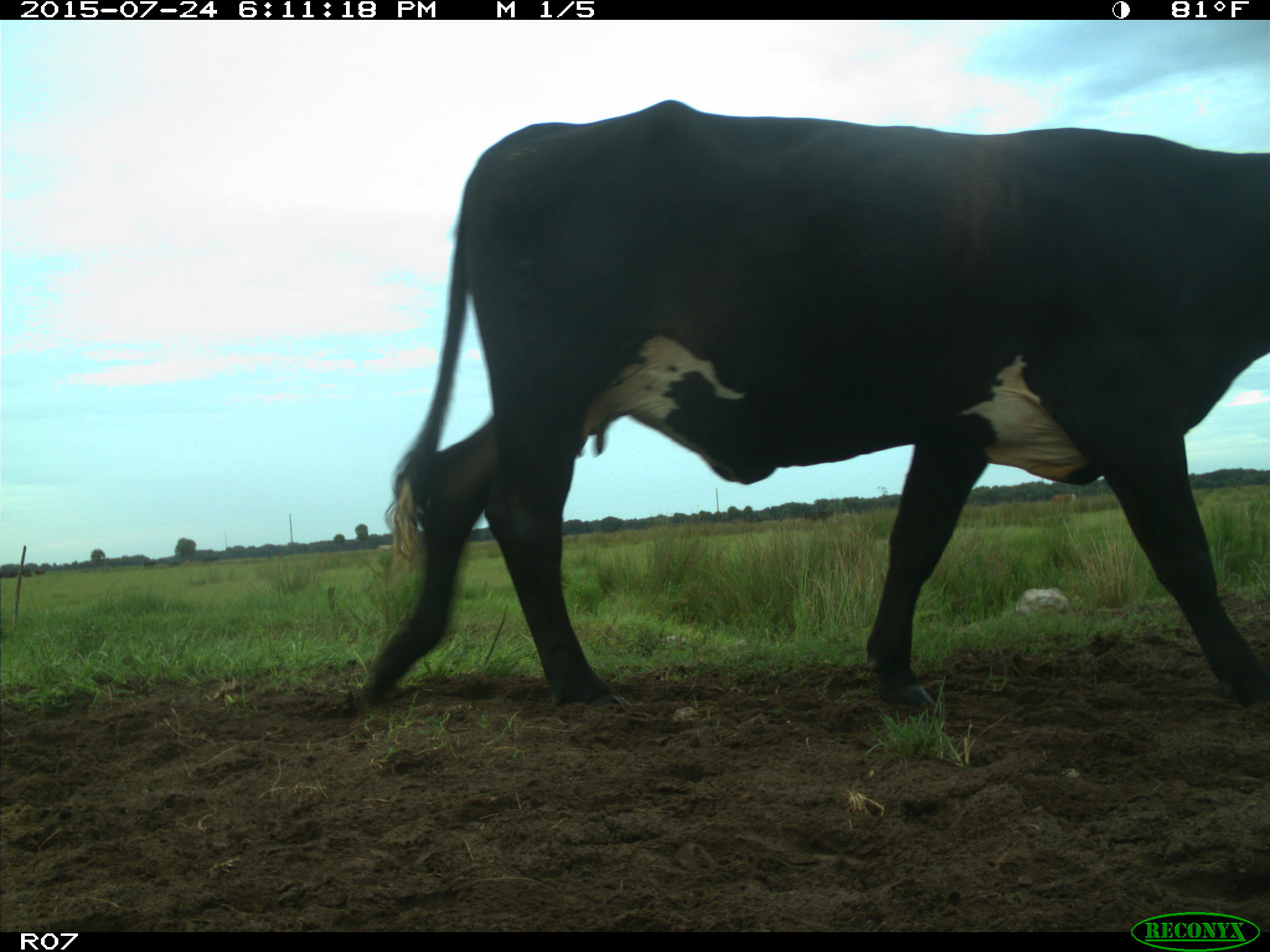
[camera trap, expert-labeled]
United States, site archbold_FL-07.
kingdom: Animalia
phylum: Chordata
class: Mammalia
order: Artiodactyla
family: Bovidae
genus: Bos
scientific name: Bos taurus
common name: domestic cow